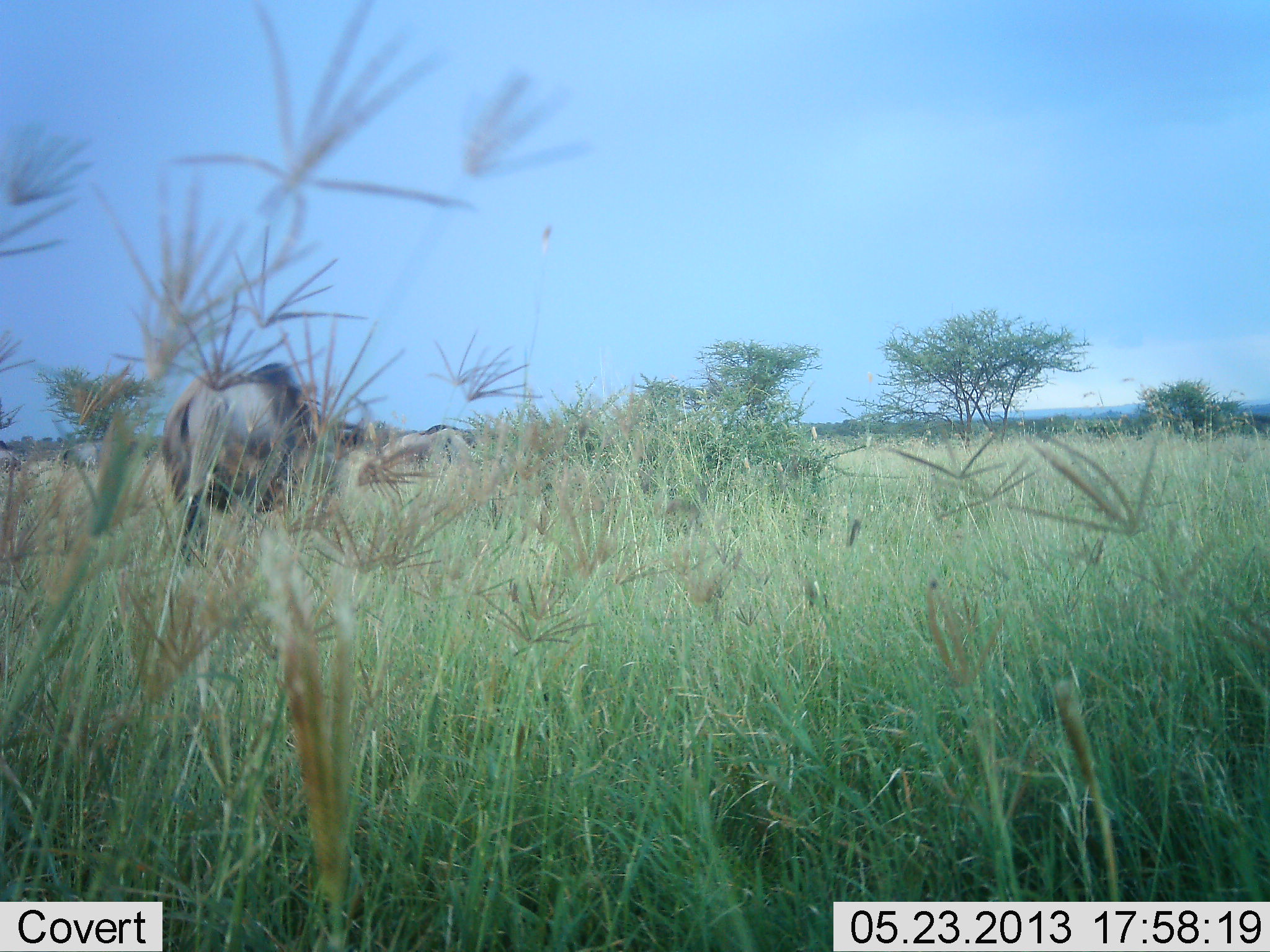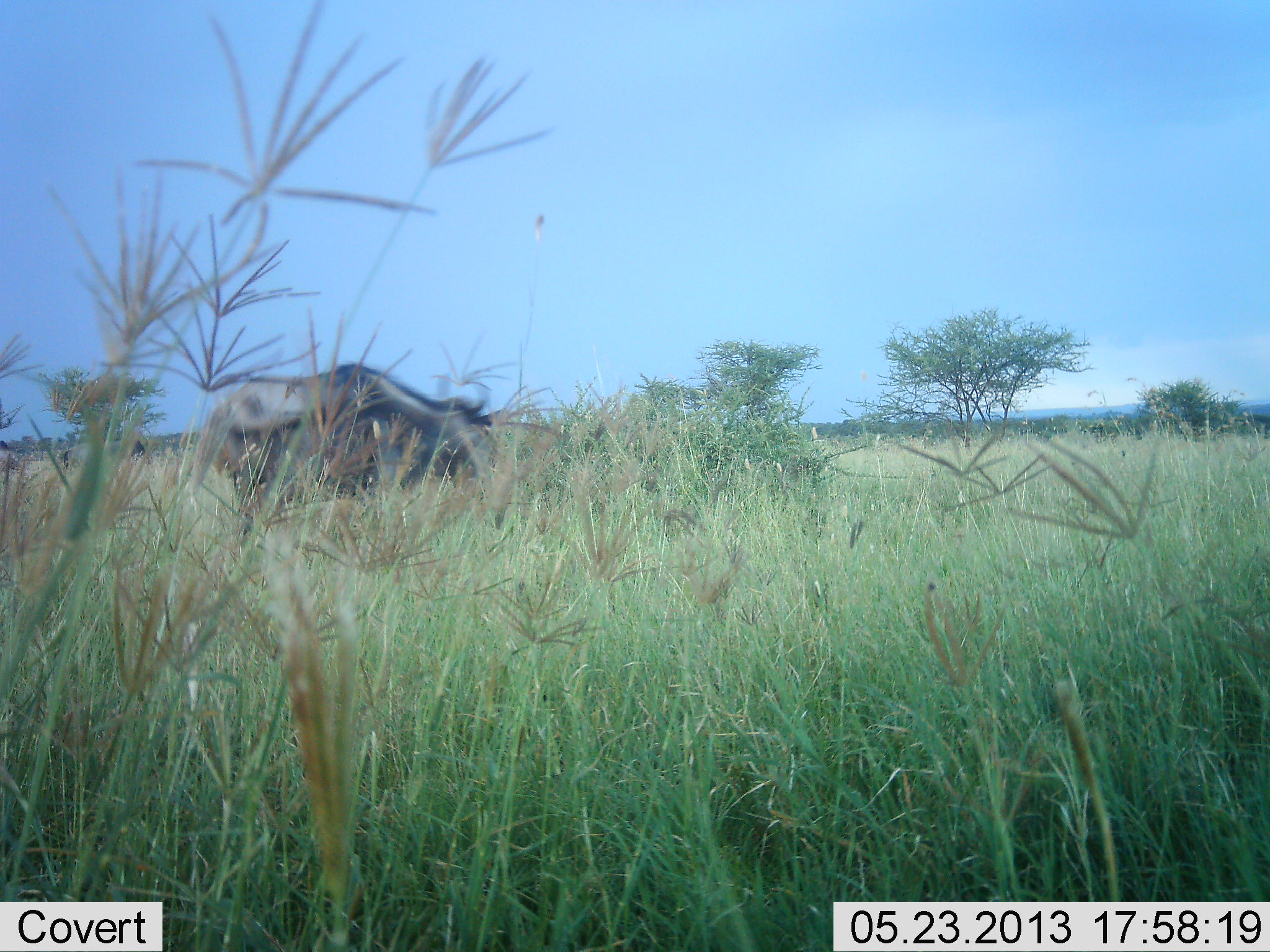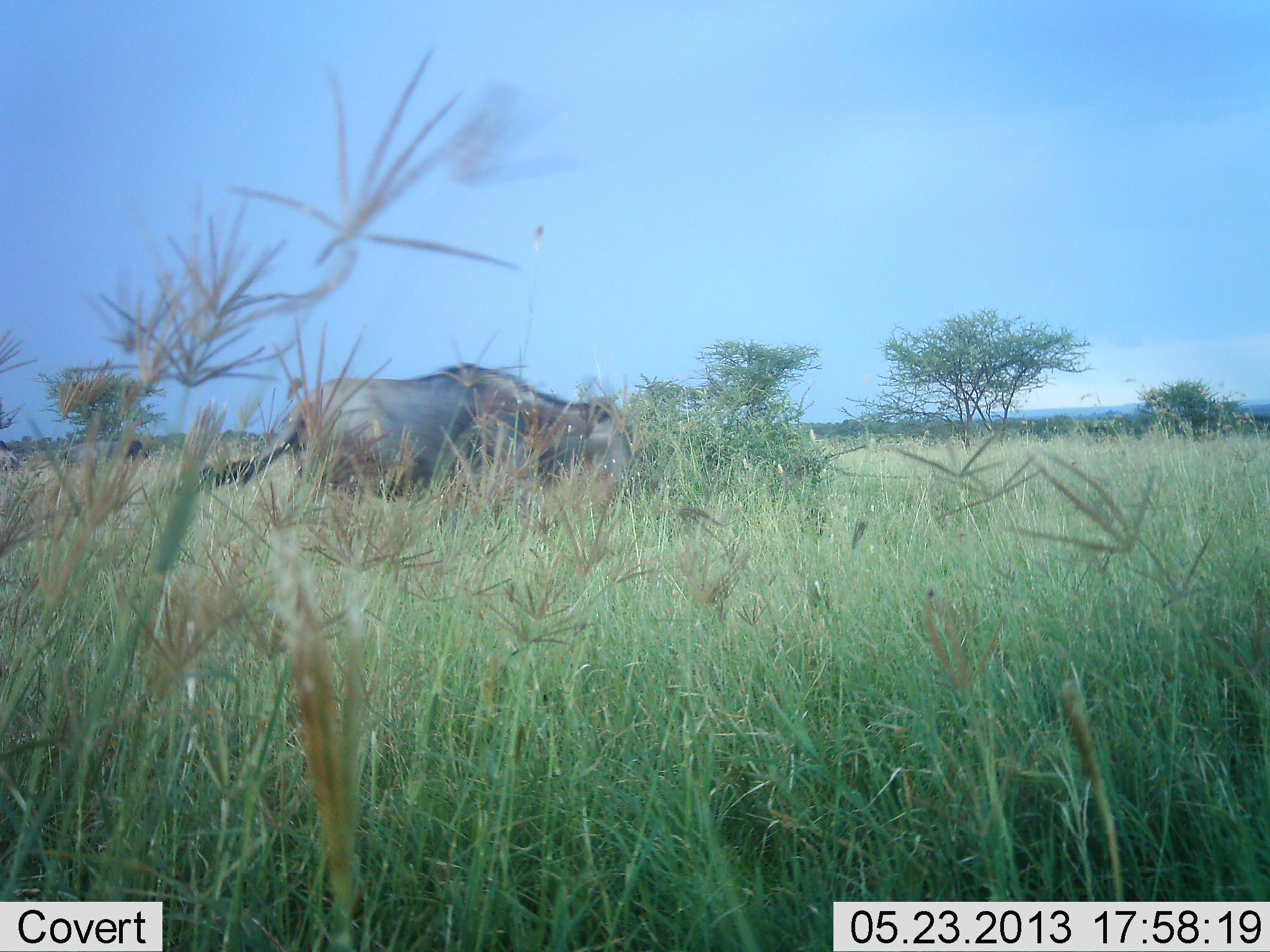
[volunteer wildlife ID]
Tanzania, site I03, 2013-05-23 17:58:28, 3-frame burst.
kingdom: Animalia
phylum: Chordata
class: Mammalia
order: Artiodactyla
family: Bovidae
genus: Connochaetes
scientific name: Connochaetes taurinus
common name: blue wildebeest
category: wildebeest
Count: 1.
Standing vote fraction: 17%.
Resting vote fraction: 4%.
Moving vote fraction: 83%.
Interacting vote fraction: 0%.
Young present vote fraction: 0%.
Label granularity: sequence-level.